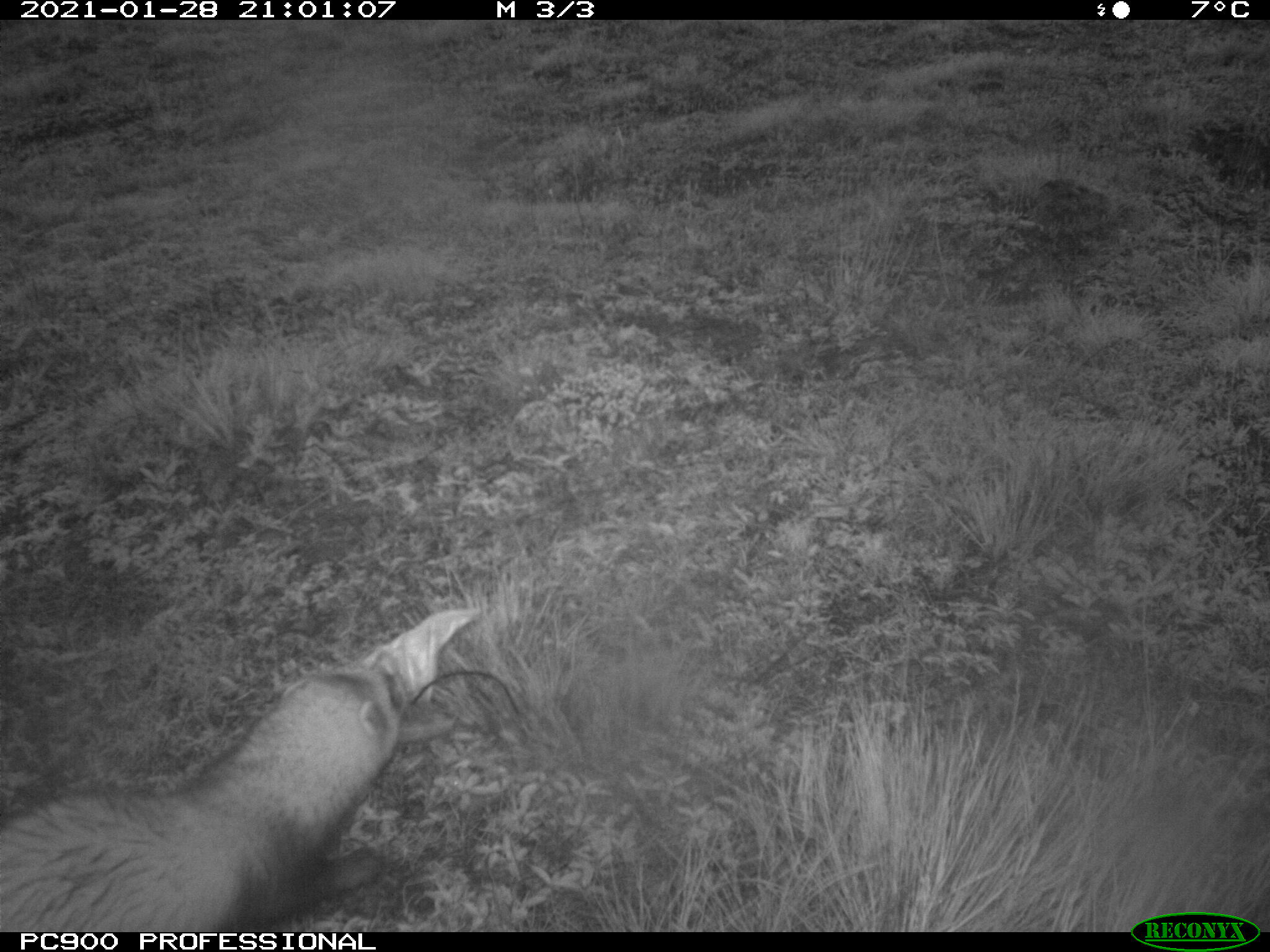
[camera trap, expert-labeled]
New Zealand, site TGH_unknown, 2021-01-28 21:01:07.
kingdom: Animalia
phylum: Chordata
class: Mammalia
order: Carnivora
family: Mustelidae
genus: Mustela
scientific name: Mustela furo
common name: ferret